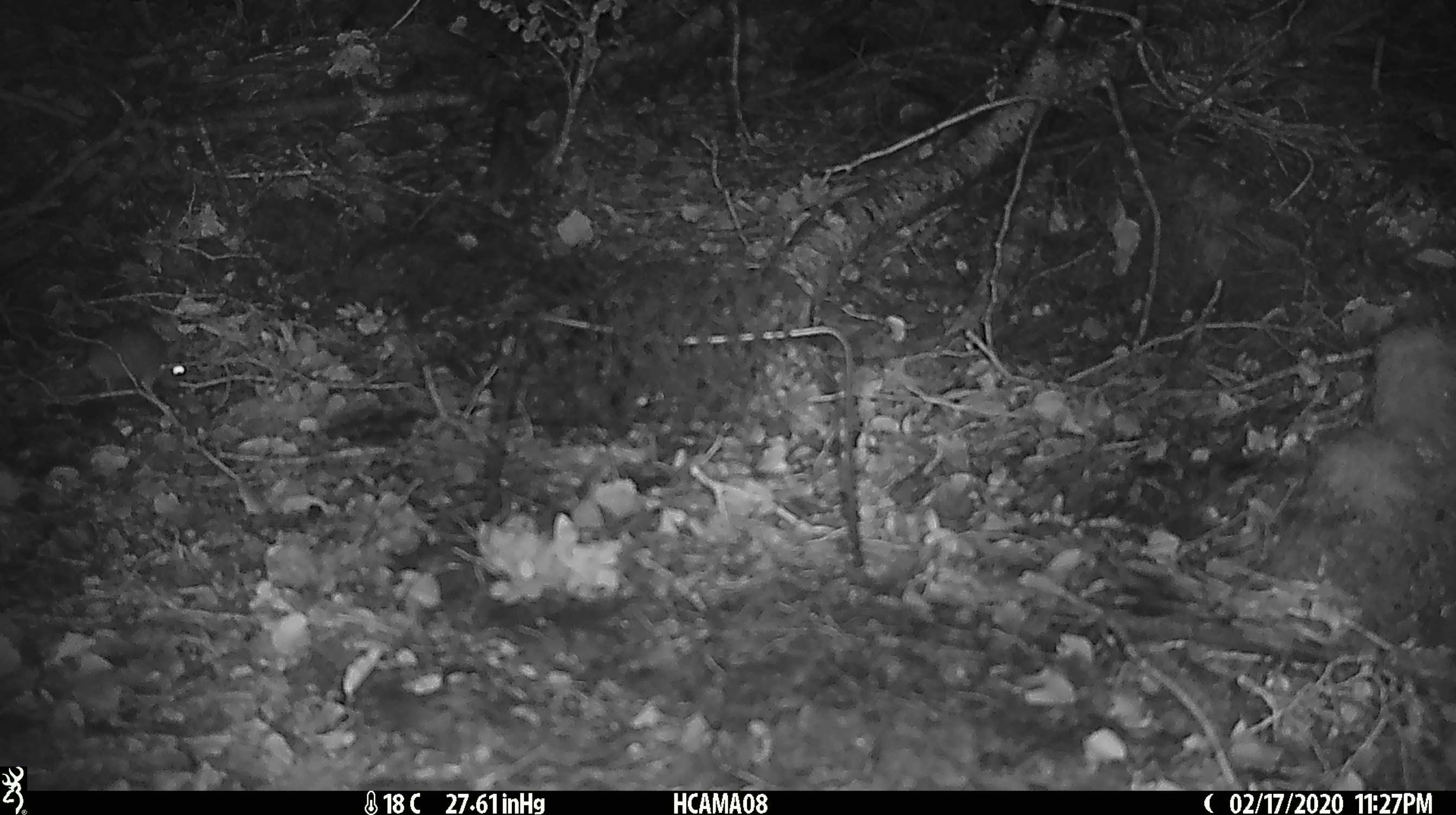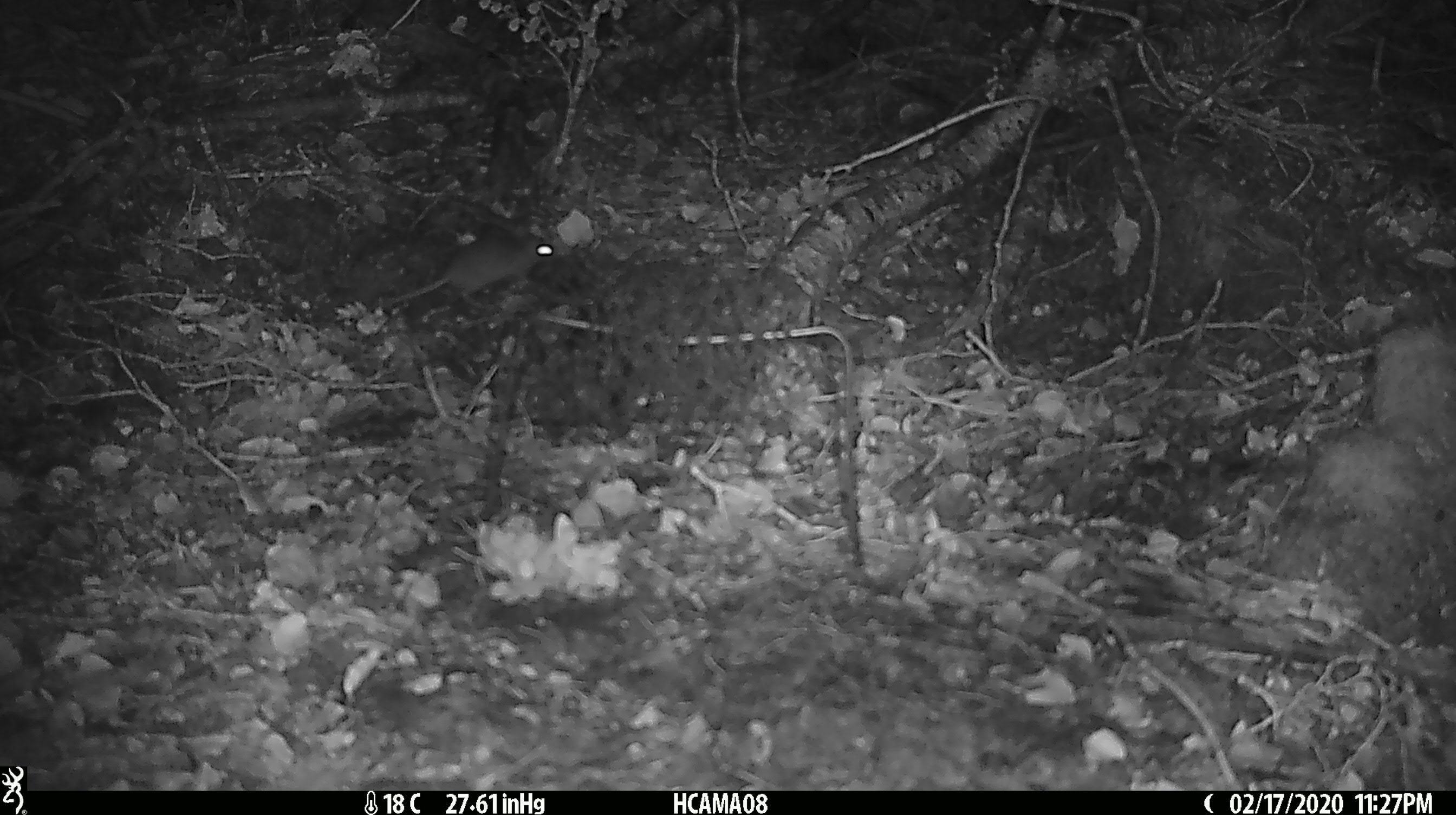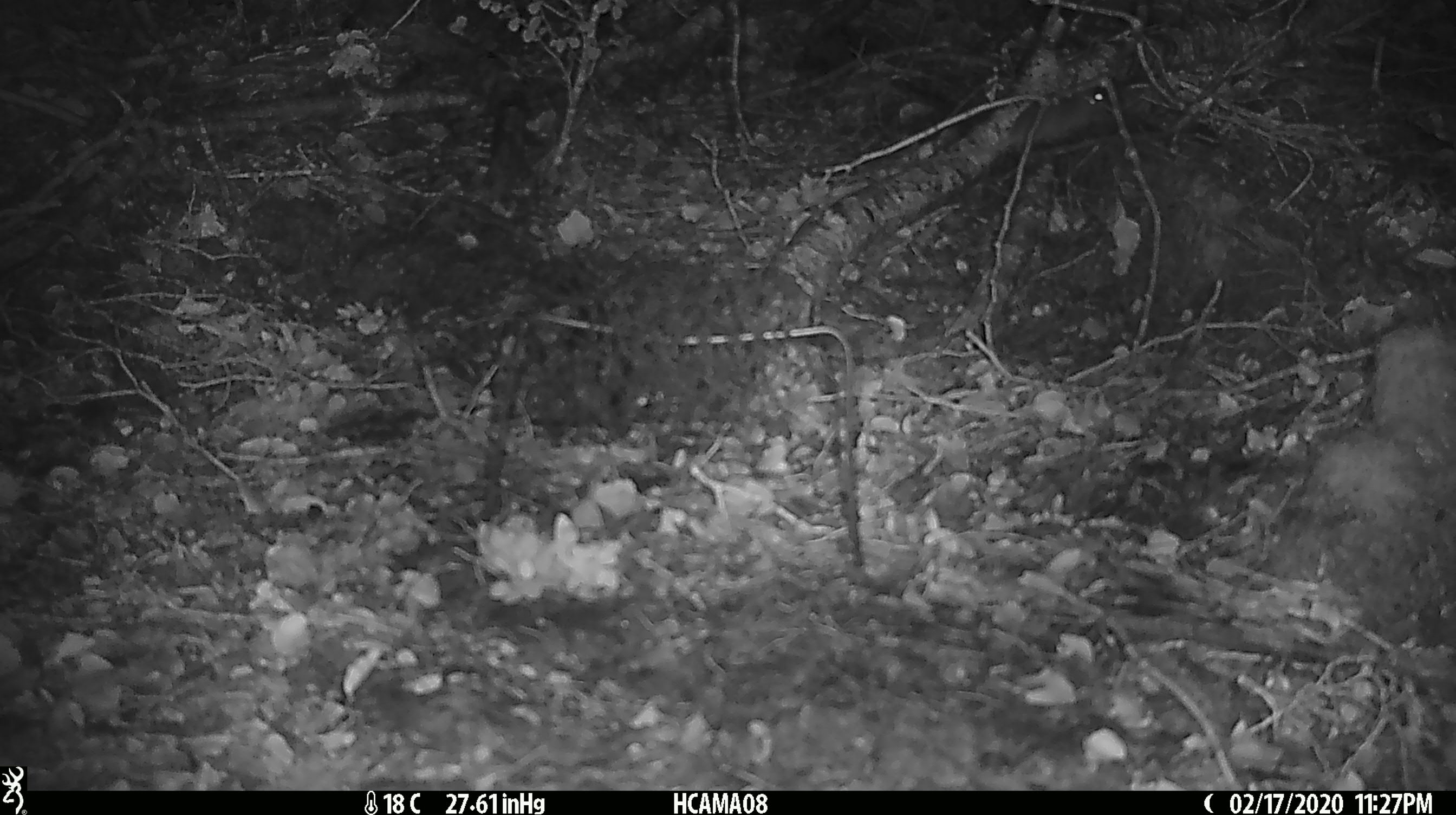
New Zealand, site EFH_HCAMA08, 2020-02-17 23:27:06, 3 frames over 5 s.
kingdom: Animalia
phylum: Chordata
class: Mammalia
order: Rodentia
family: Muridae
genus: Mus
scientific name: Mus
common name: mouse